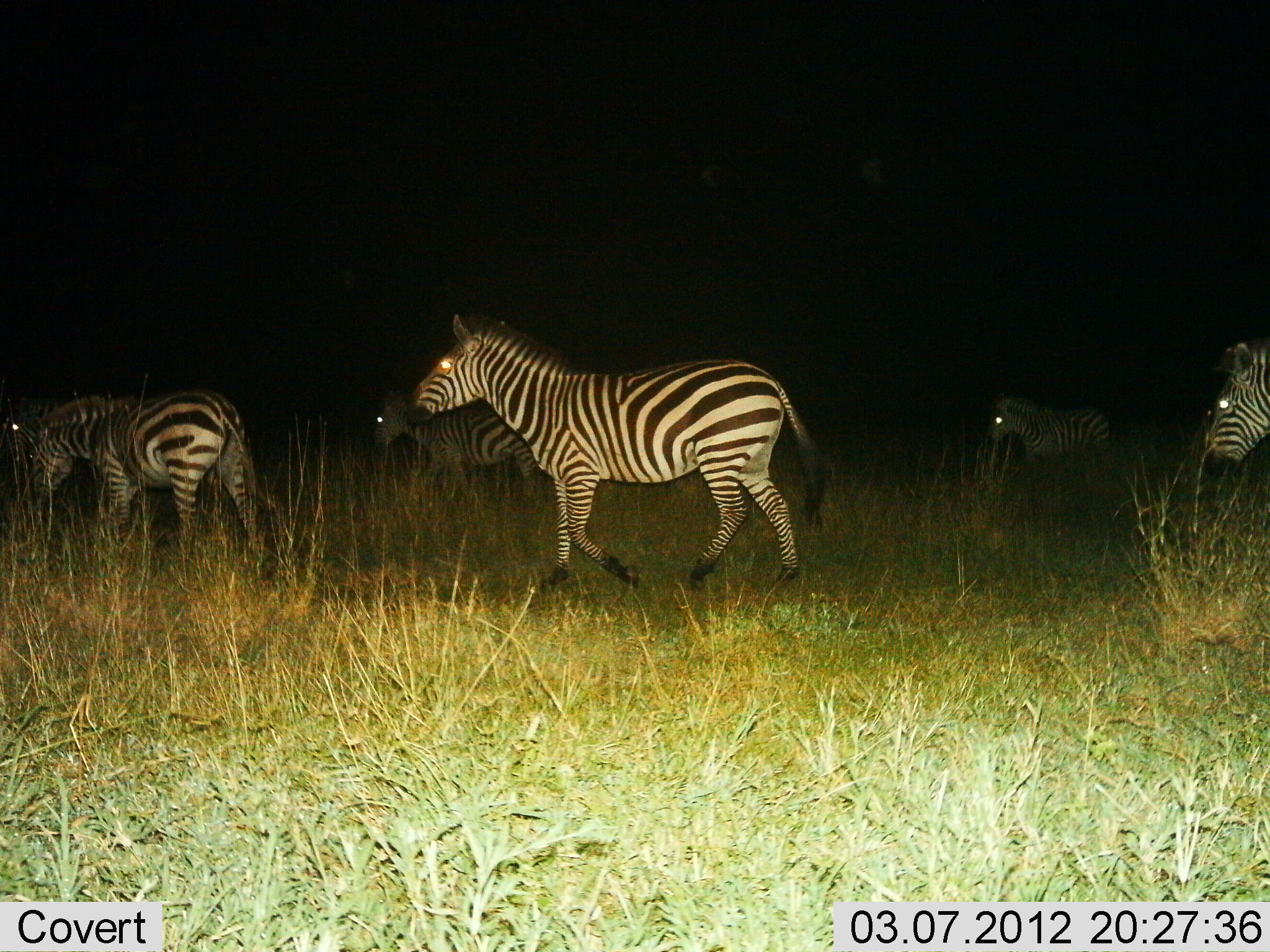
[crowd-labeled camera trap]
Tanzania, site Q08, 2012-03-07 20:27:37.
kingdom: Animalia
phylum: Chordata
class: Mammalia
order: Perissodactyla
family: Equidae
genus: Equus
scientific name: Equus quagga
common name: plains zebra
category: zebra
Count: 6.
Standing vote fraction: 13%.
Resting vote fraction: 0%.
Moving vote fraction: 100%.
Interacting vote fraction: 0%.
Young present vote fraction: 0%.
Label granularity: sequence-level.